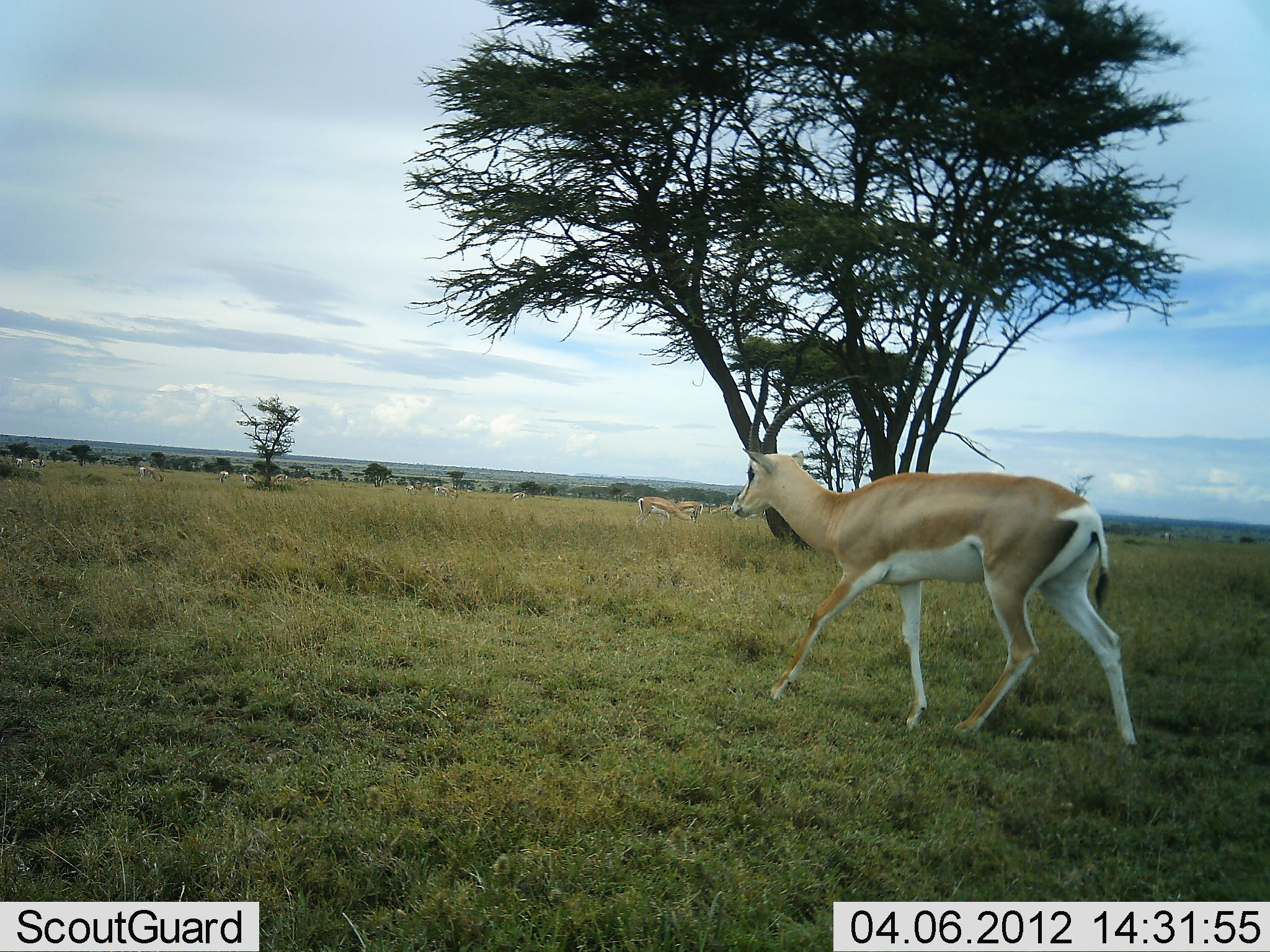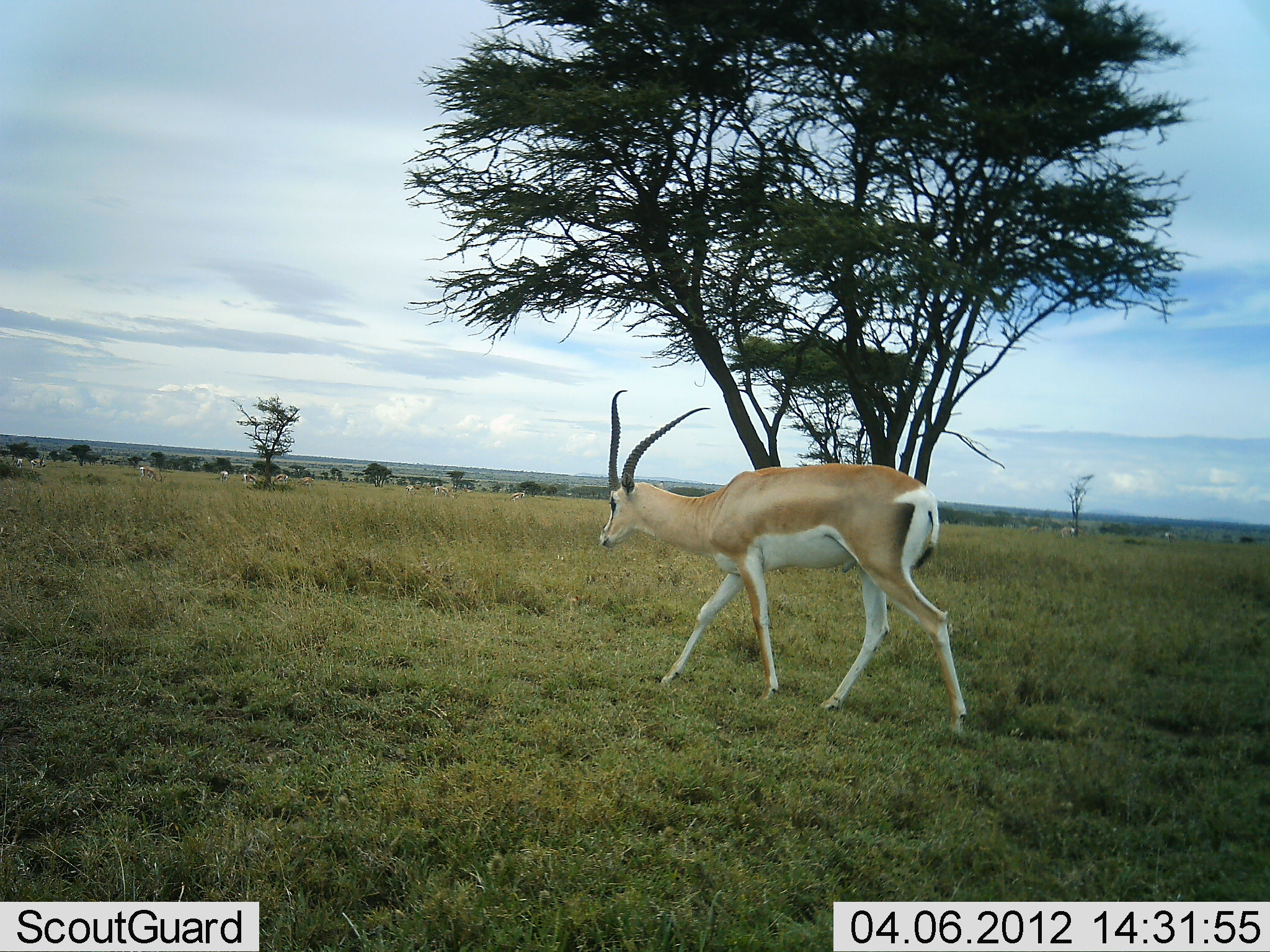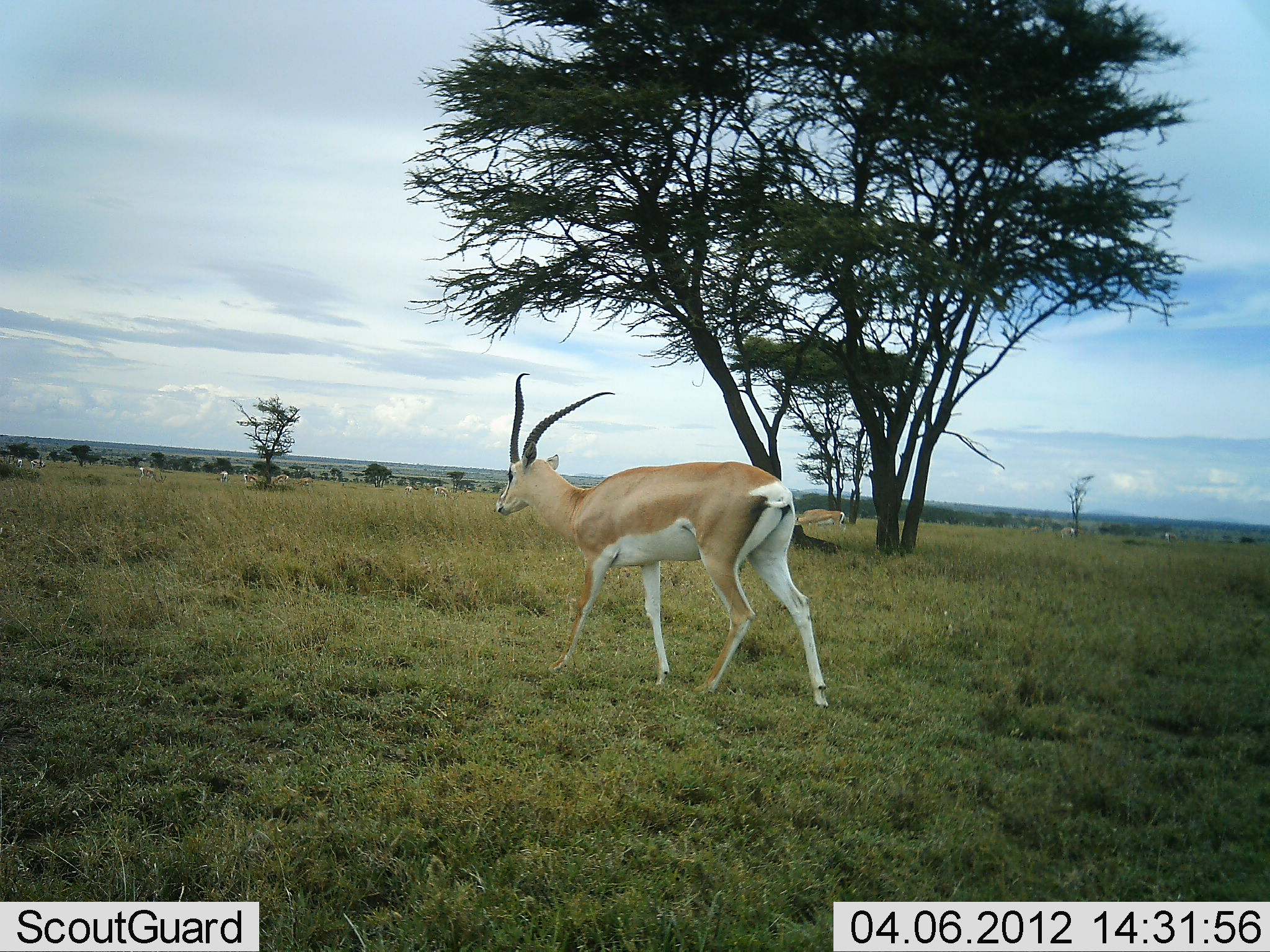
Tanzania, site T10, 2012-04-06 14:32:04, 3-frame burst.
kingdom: Animalia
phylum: Chordata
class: Mammalia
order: Artiodactyla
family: Bovidae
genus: Nanger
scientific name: Nanger granti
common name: grant's gazelle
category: gazellegrants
Gazellegrants (grant's gazelle) (Nanger granti), count 1. Behavior (volunteer vote fractions): standing 38%, resting 8%, moving 100%, interacting 0%. Young present (vote fraction): 0%. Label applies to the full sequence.